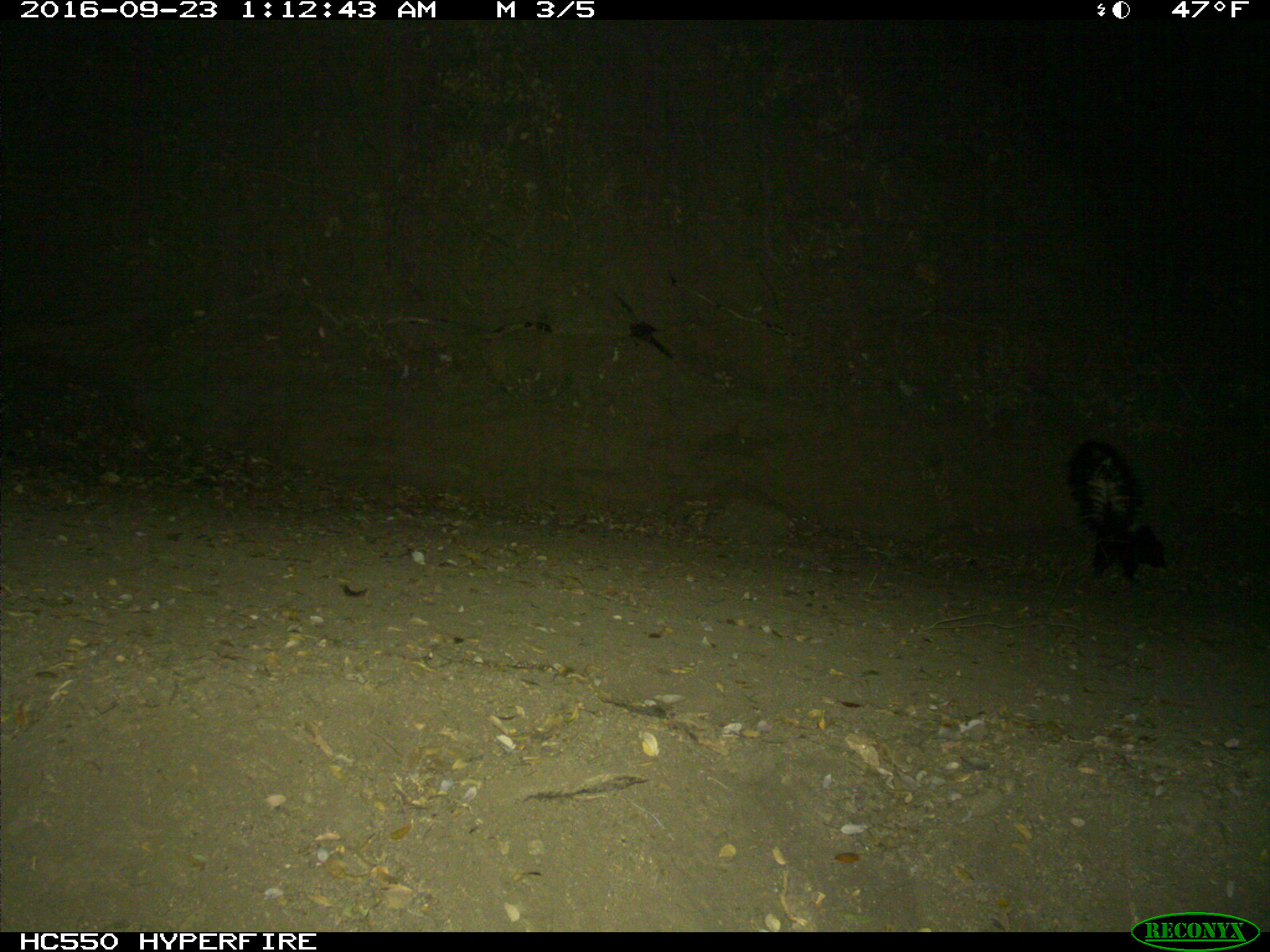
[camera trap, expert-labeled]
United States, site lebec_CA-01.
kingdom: Animalia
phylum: Chordata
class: Mammalia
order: Carnivora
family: Mephitidae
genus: Mephitis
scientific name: Mephitis mephitis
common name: striped skunk